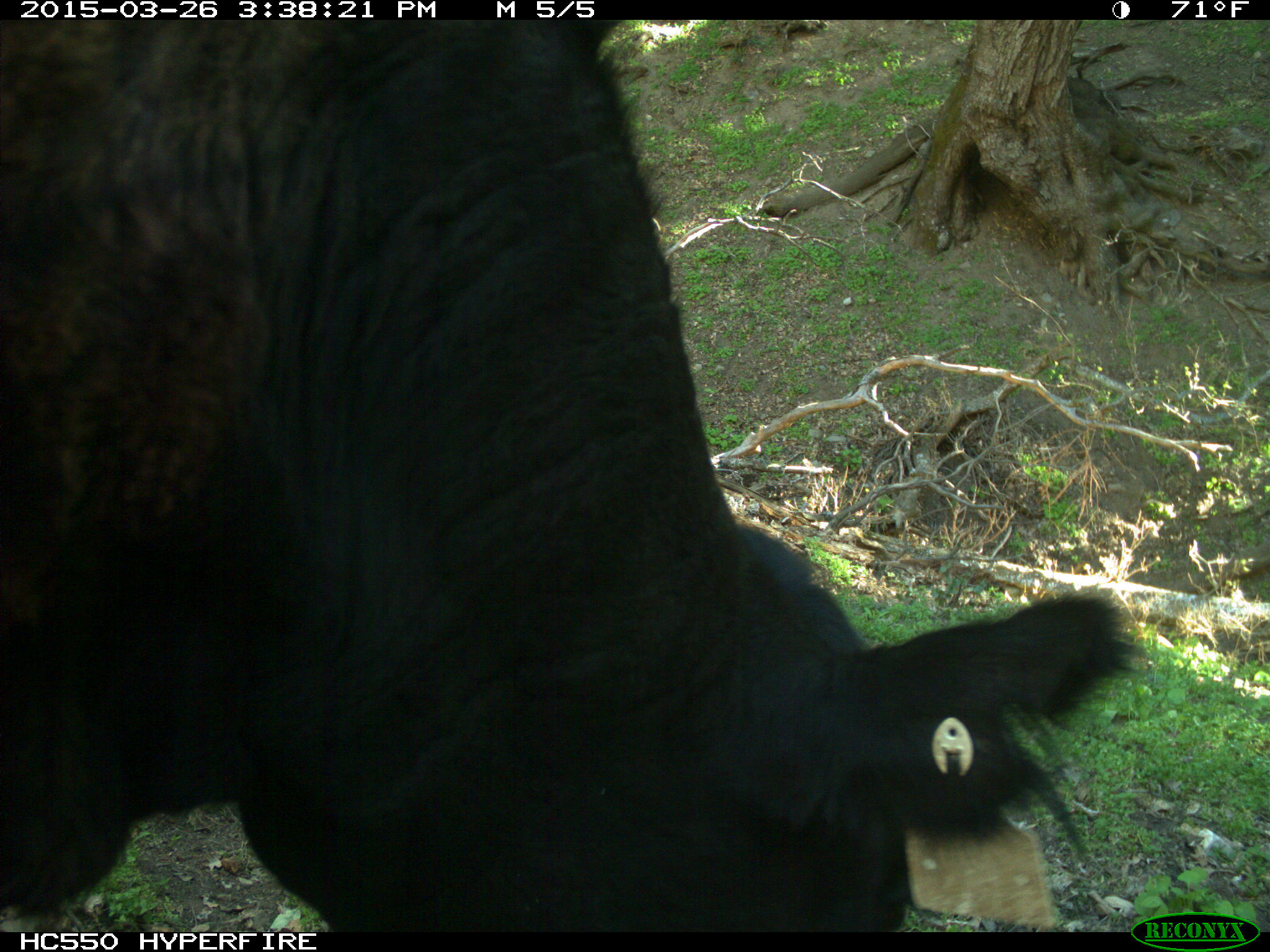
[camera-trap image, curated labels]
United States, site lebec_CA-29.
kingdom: Animalia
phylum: Chordata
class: Mammalia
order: Artiodactyla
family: Bovidae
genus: Bos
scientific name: Bos taurus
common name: domestic cow